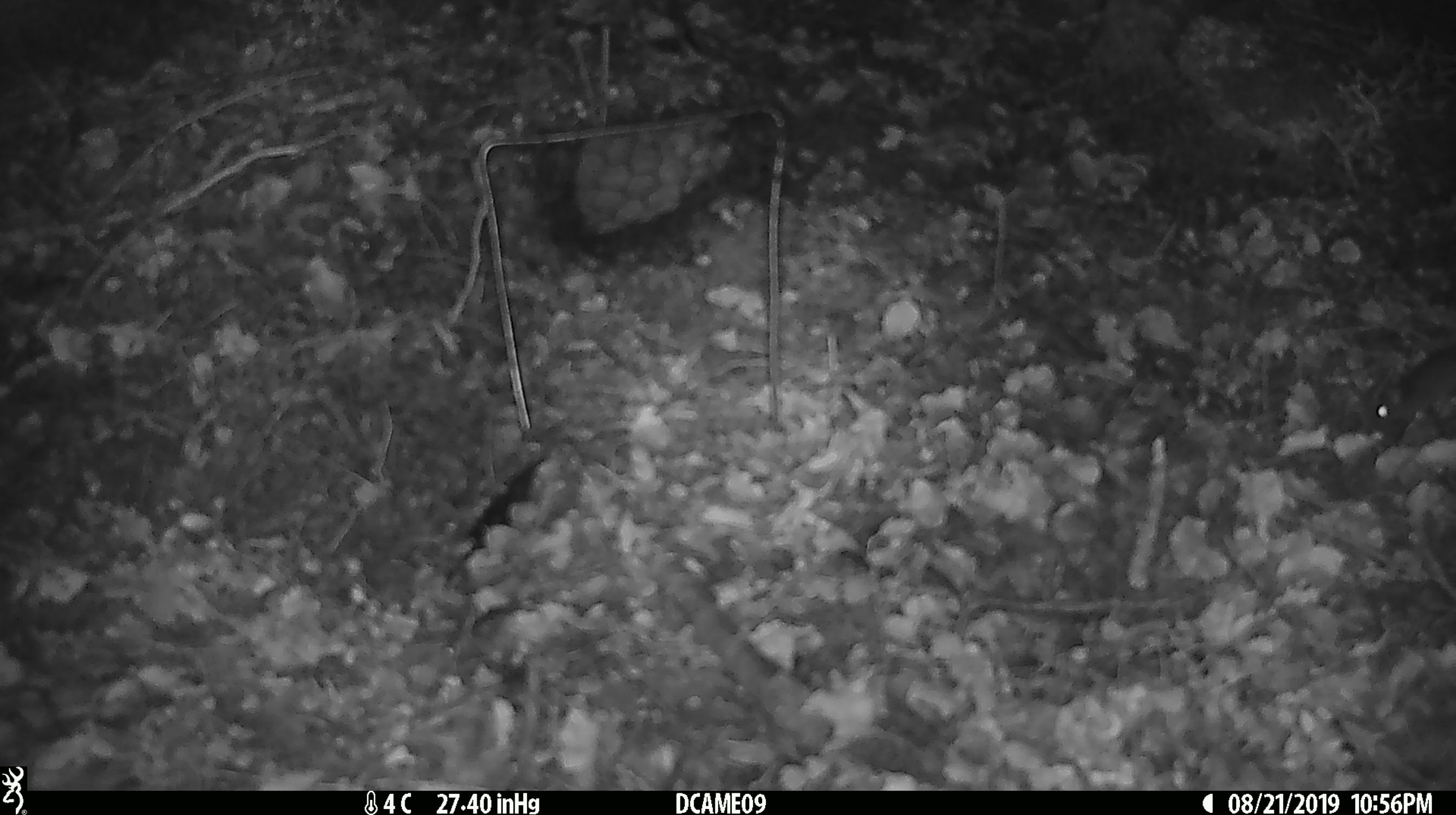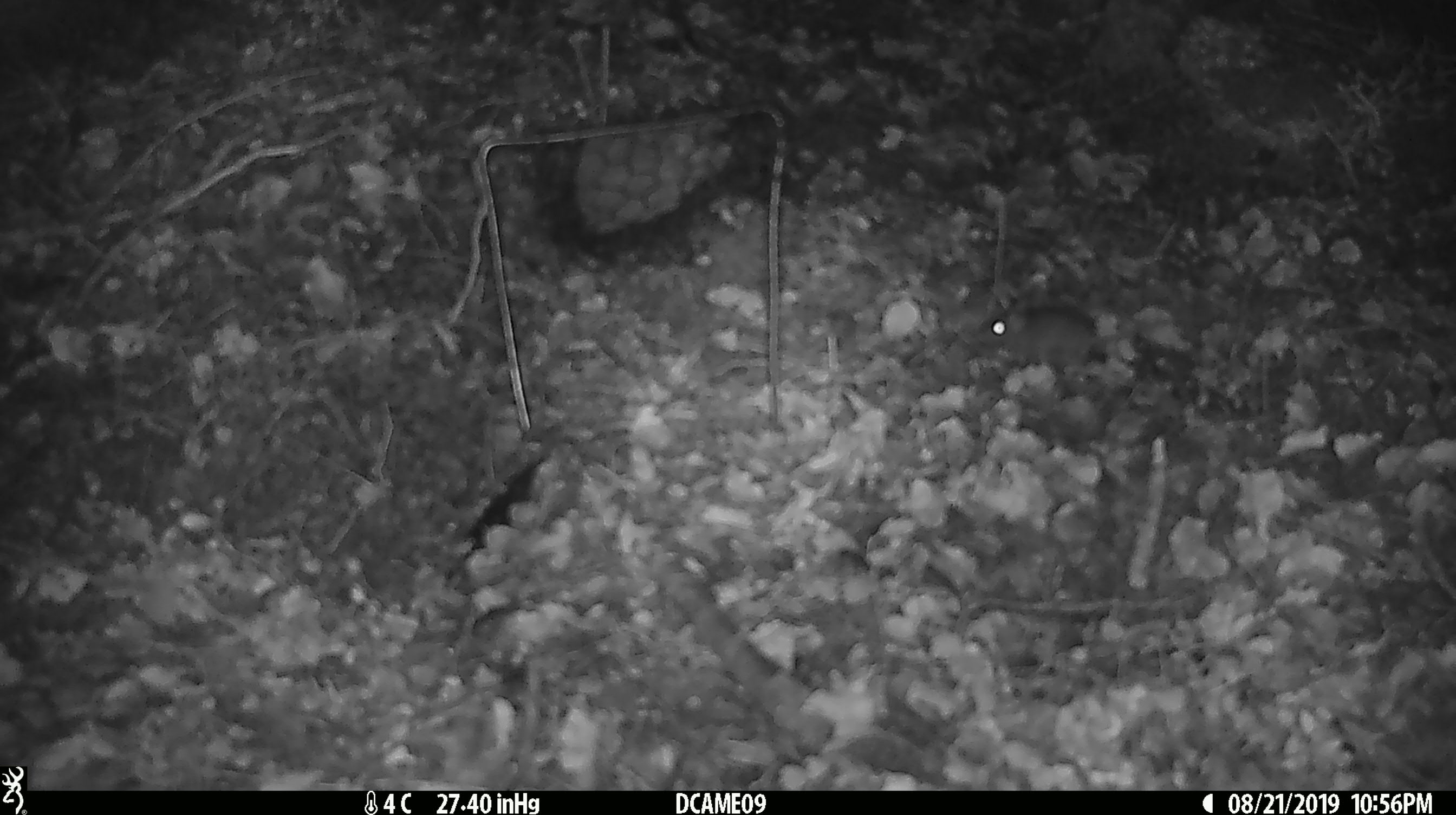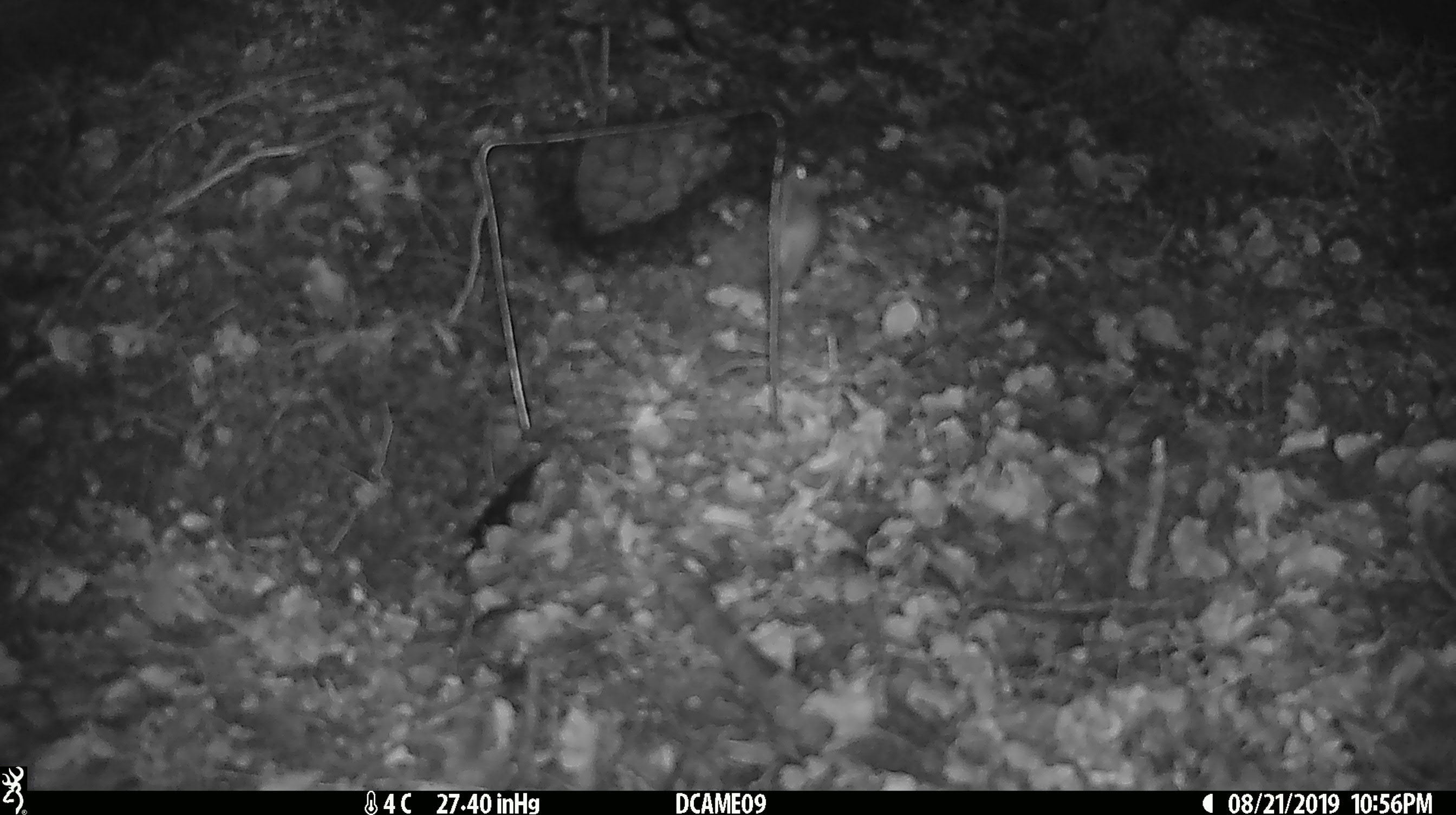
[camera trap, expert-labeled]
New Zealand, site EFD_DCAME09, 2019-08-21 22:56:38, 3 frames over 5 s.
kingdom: Animalia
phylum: Chordata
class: Mammalia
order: Rodentia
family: Muridae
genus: Mus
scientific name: Mus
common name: mouse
Mouse (Mus).